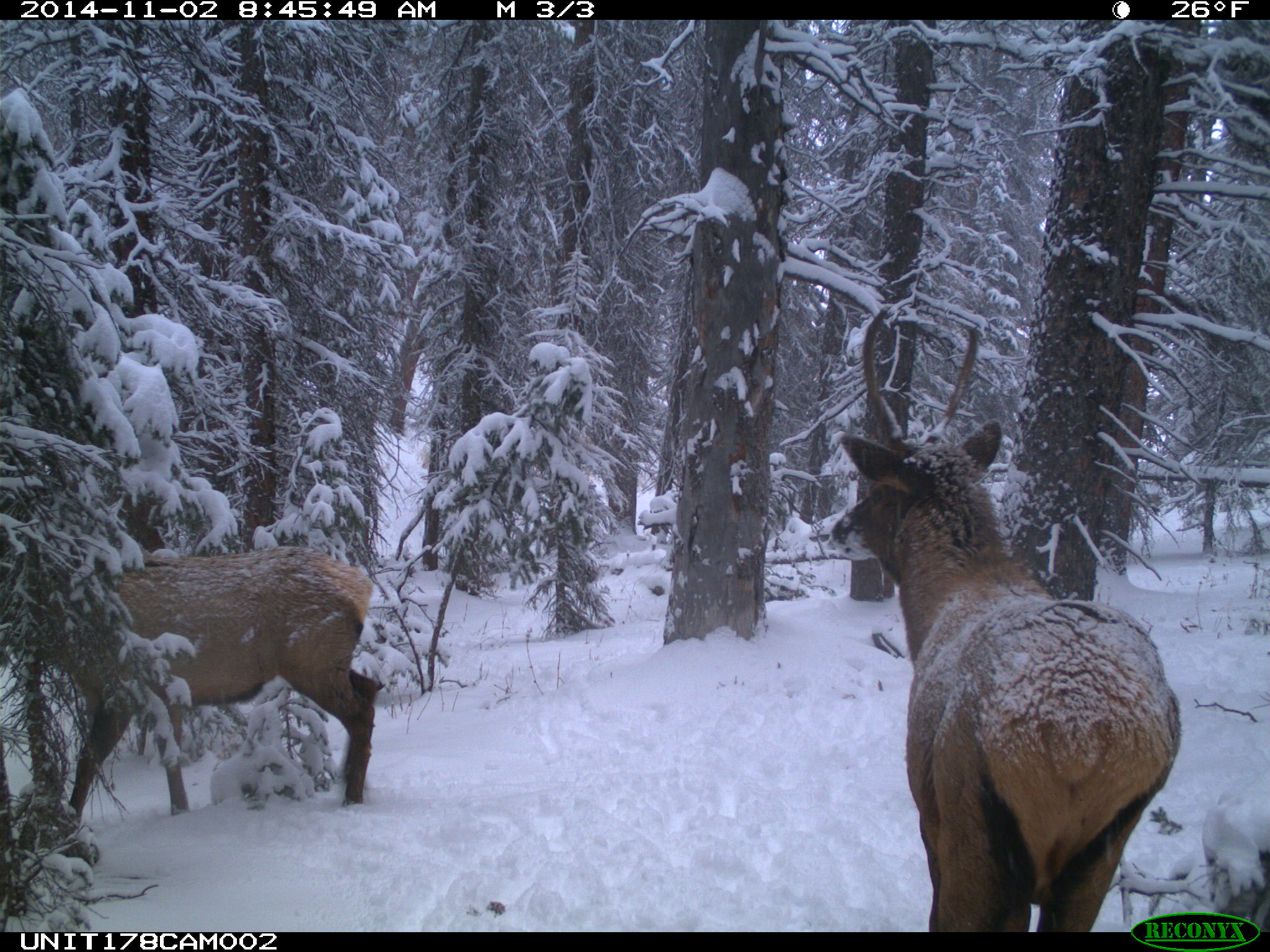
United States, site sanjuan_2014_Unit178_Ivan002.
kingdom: Animalia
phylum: Chordata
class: Mammalia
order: Artiodactyla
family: Cervidae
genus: Cervus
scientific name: Cervus elaphus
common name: red deer